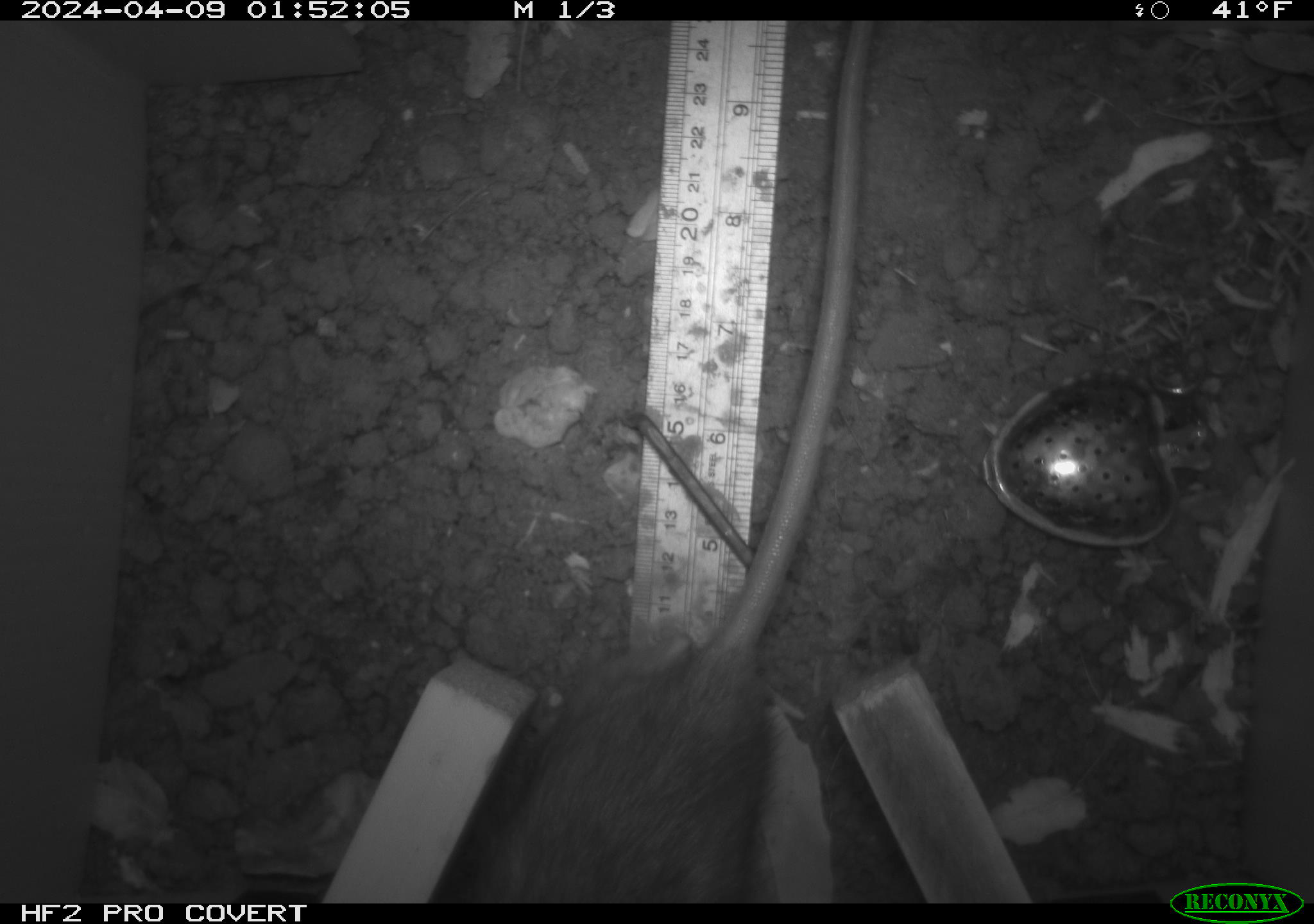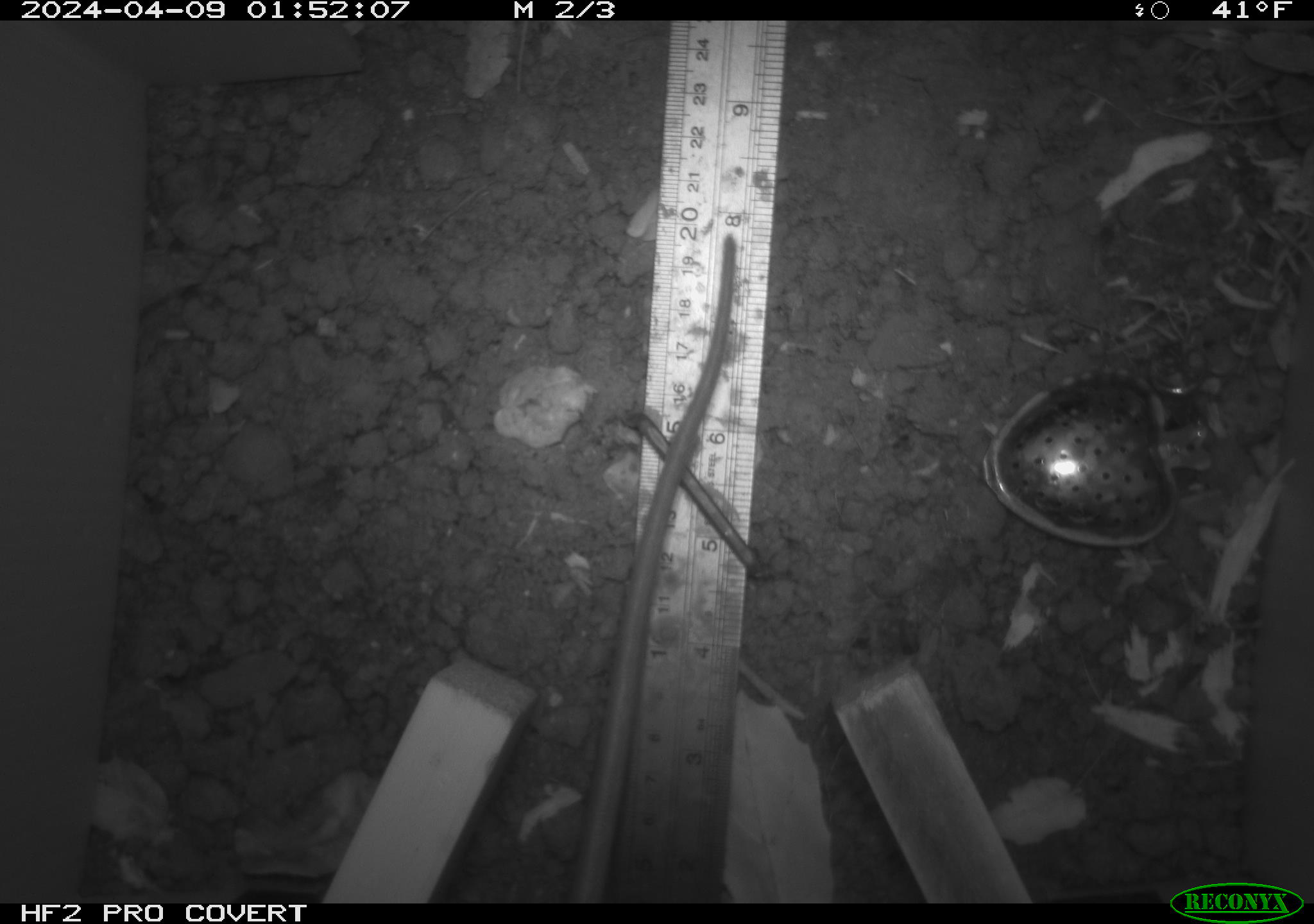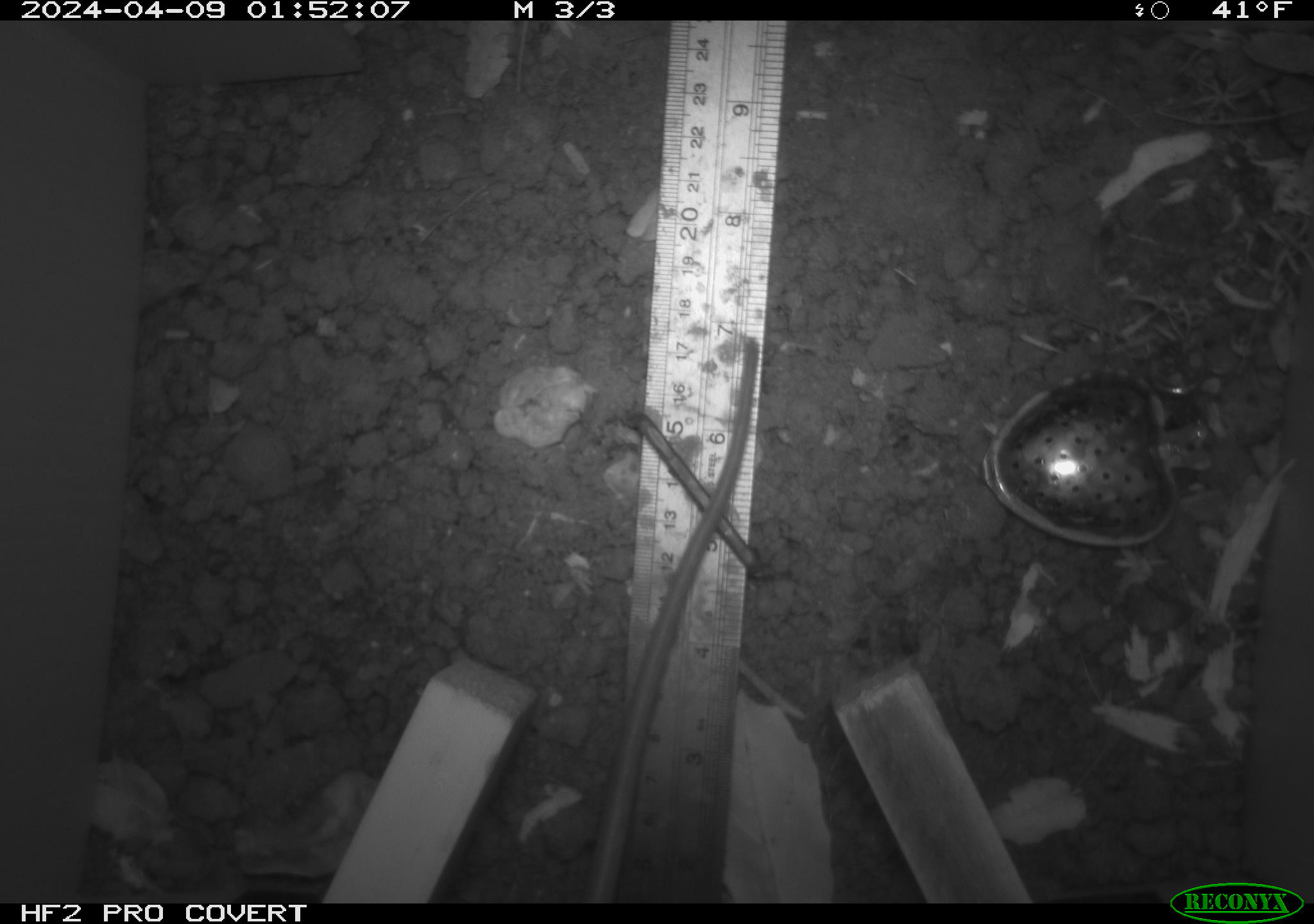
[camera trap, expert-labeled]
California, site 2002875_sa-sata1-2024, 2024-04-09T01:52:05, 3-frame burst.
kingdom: Animalia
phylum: Chordata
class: Mammalia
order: Rodentia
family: Muridae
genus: Rattus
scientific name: Rattus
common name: rat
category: rattus species